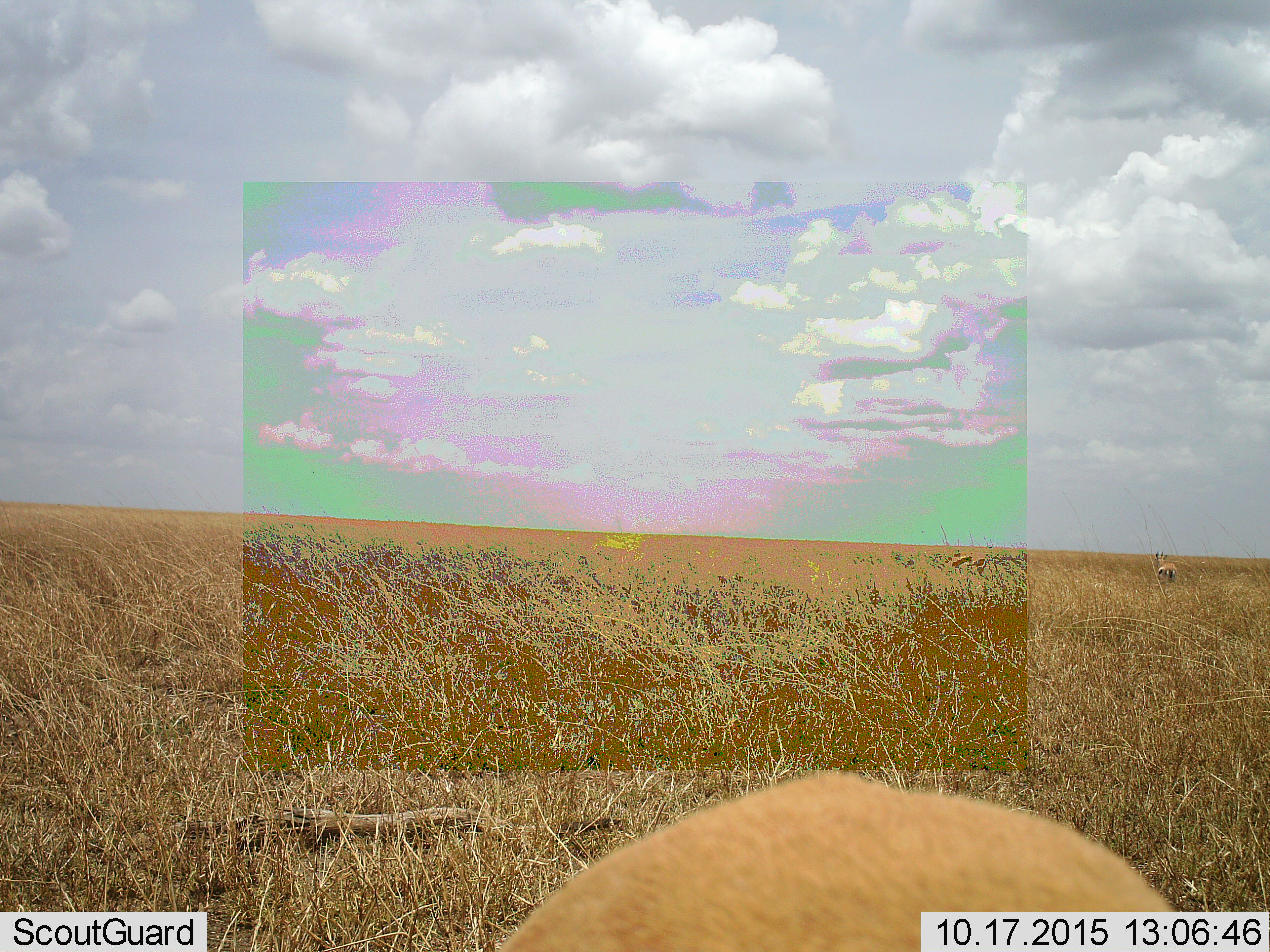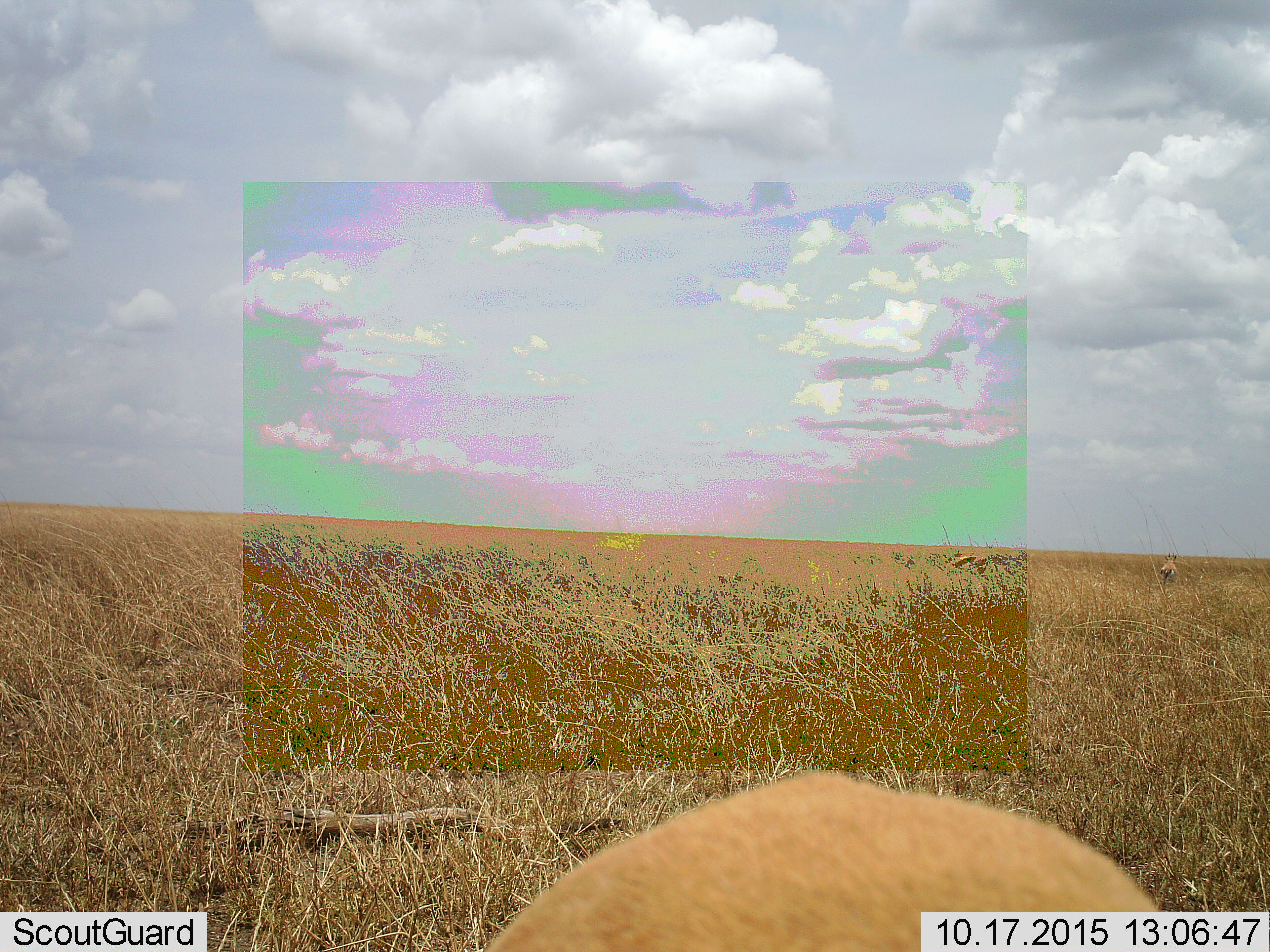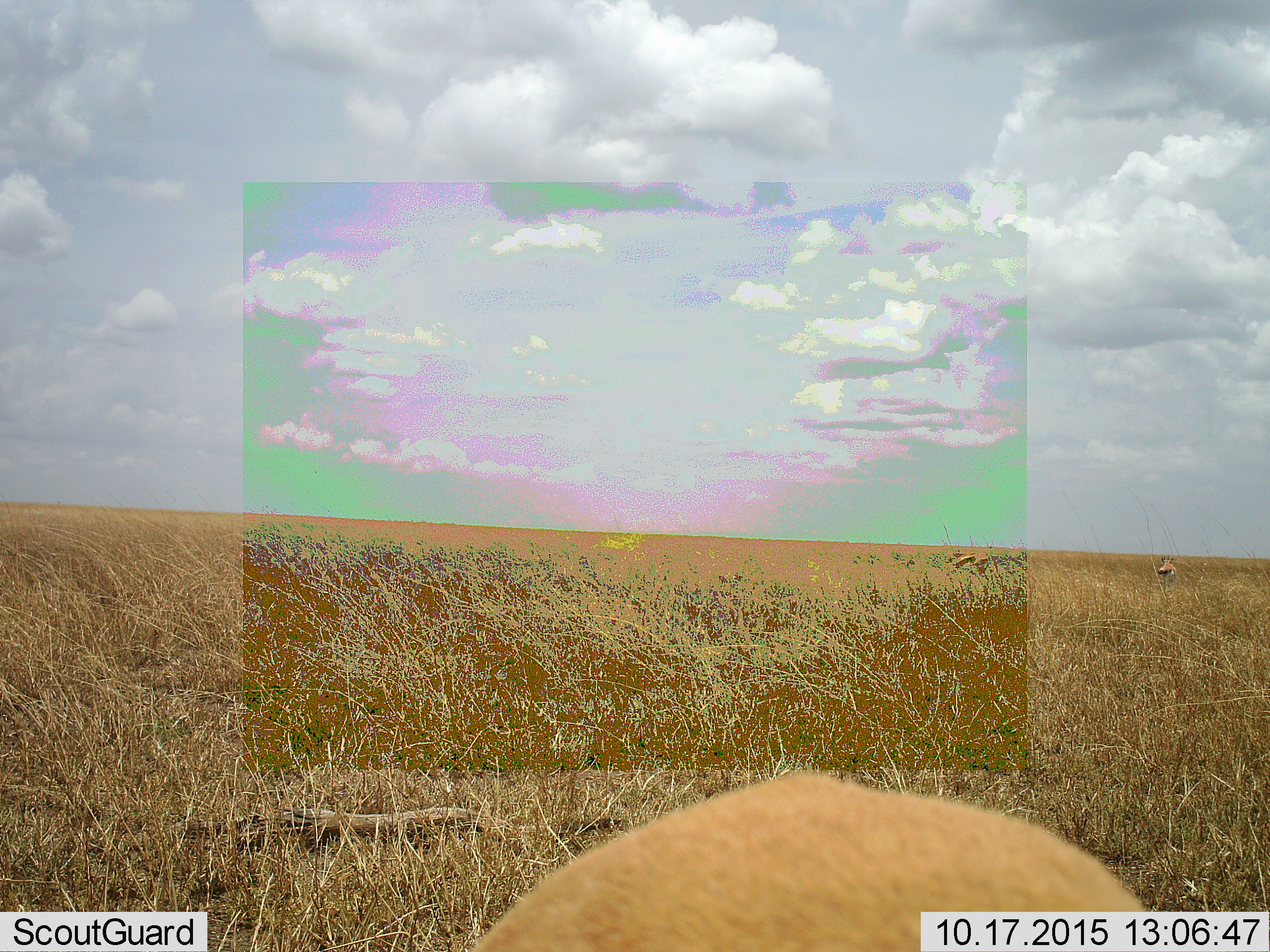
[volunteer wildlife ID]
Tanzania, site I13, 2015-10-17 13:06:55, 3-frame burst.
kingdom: Animalia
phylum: Chordata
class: Mammalia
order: Artiodactyla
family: Bovidae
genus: Eudorcas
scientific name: Eudorcas thomsonii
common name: thomson's gazelle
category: gazellethomsons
Gazellethomsons (thomson's gazelle) (Eudorcas thomsonii), count 3. Behavior (volunteer vote fractions): standing 40%, resting 0%, moving 20%, interacting 0%. Young present (vote fraction): 0%. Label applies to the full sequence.